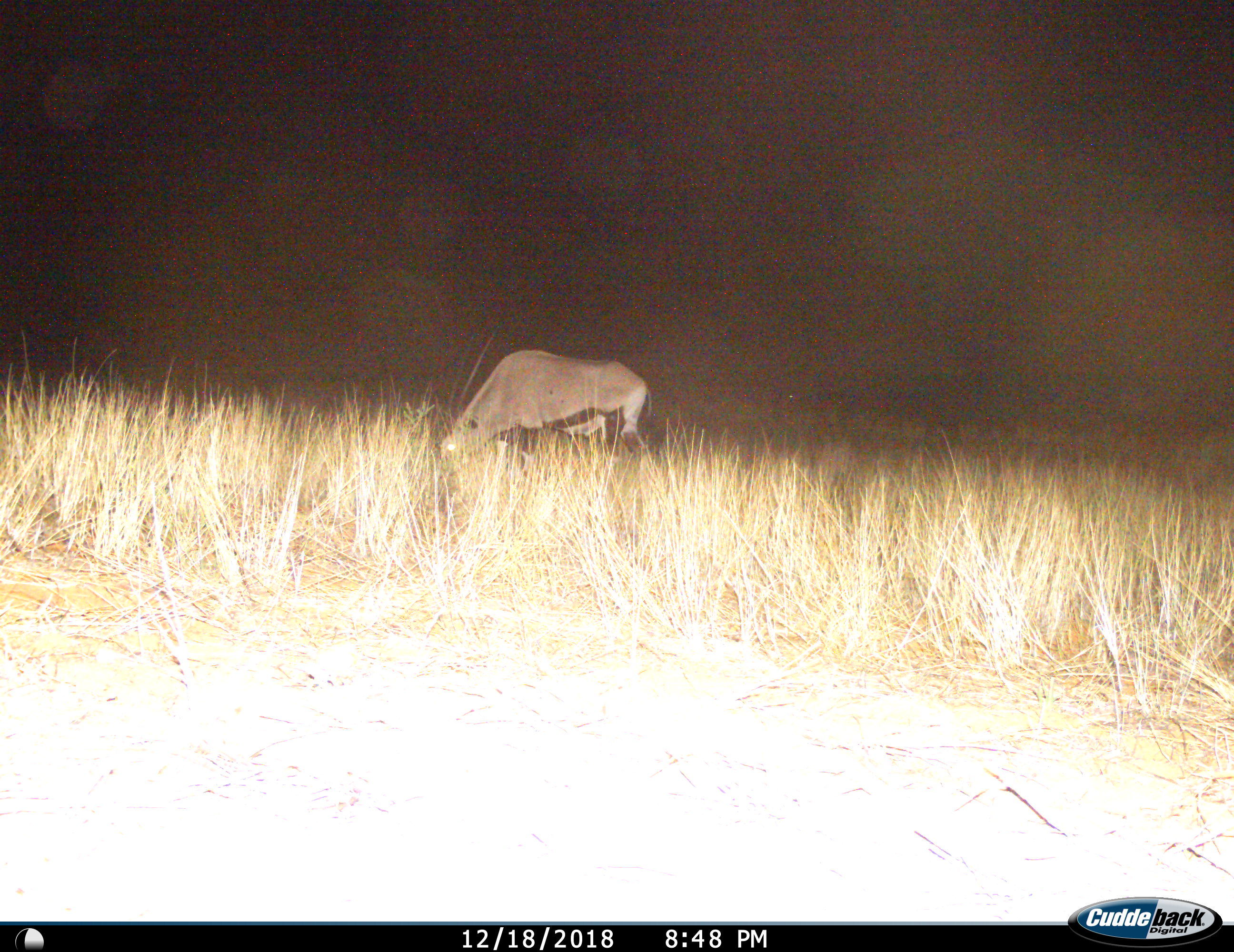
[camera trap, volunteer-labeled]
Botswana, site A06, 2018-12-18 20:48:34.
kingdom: Animalia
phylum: Chordata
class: Mammalia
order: Artiodactyla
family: Bovidae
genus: Oryx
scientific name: Oryx gazella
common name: gemsbok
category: gemsbokoryx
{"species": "gemsbokoryx (gemsbok) (Oryx gazella)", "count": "1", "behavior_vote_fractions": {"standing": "40%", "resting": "0%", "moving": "0%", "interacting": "0%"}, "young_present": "0%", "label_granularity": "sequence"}